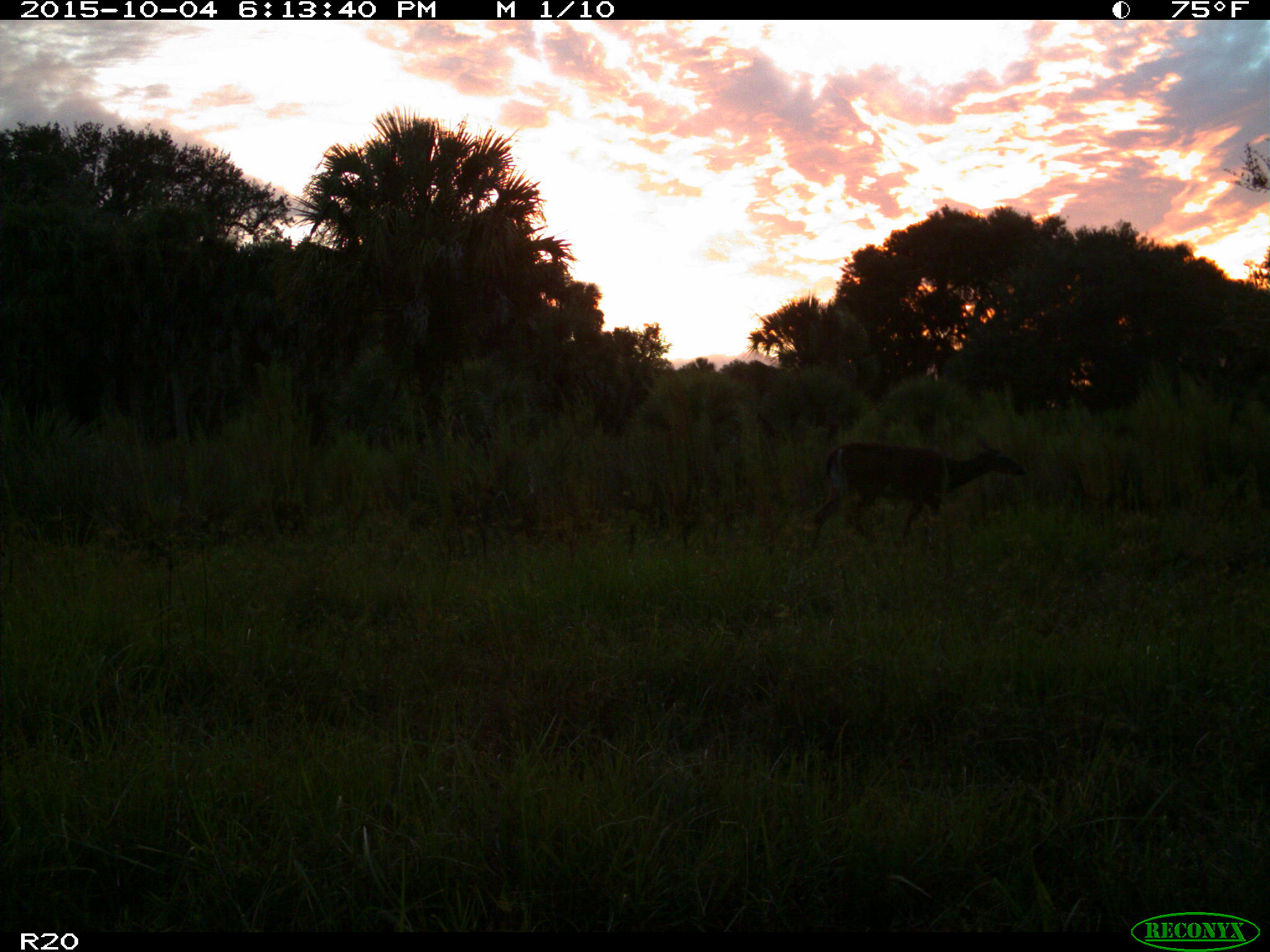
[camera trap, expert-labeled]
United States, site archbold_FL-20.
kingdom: Animalia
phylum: Chordata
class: Mammalia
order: Artiodactyla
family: Cervidae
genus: Odocoileus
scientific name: Odocoileus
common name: deer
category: unidentified deer